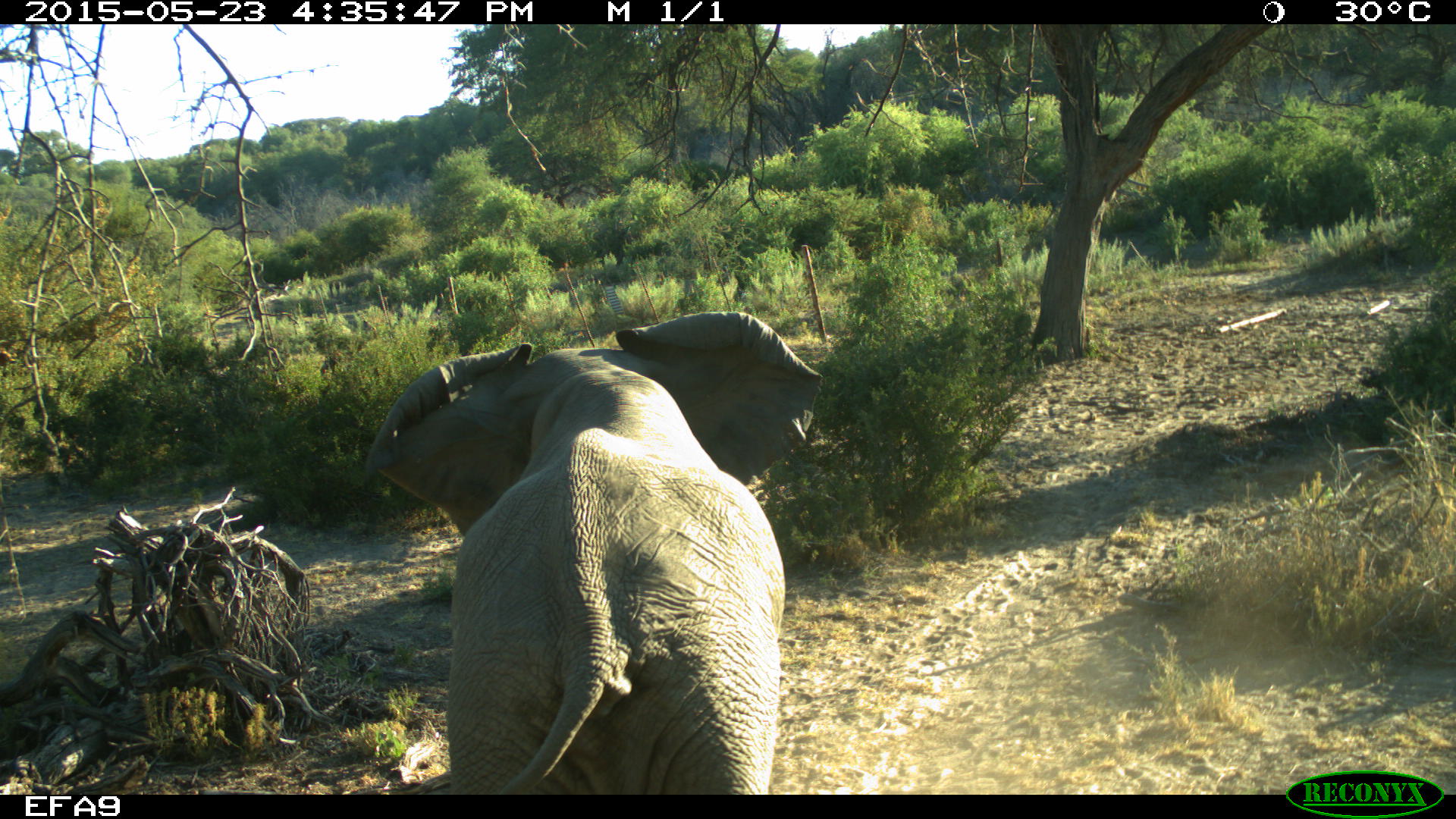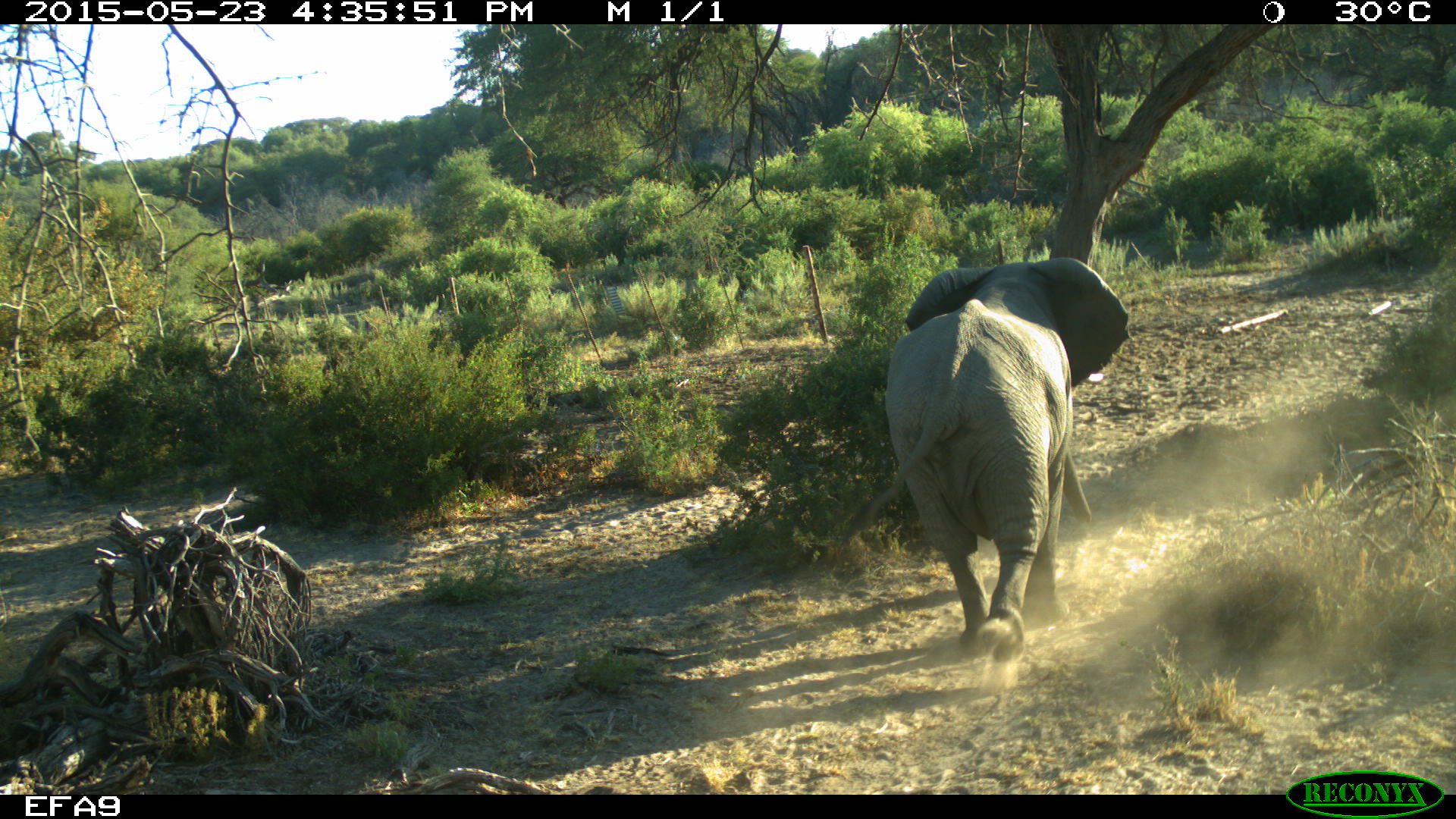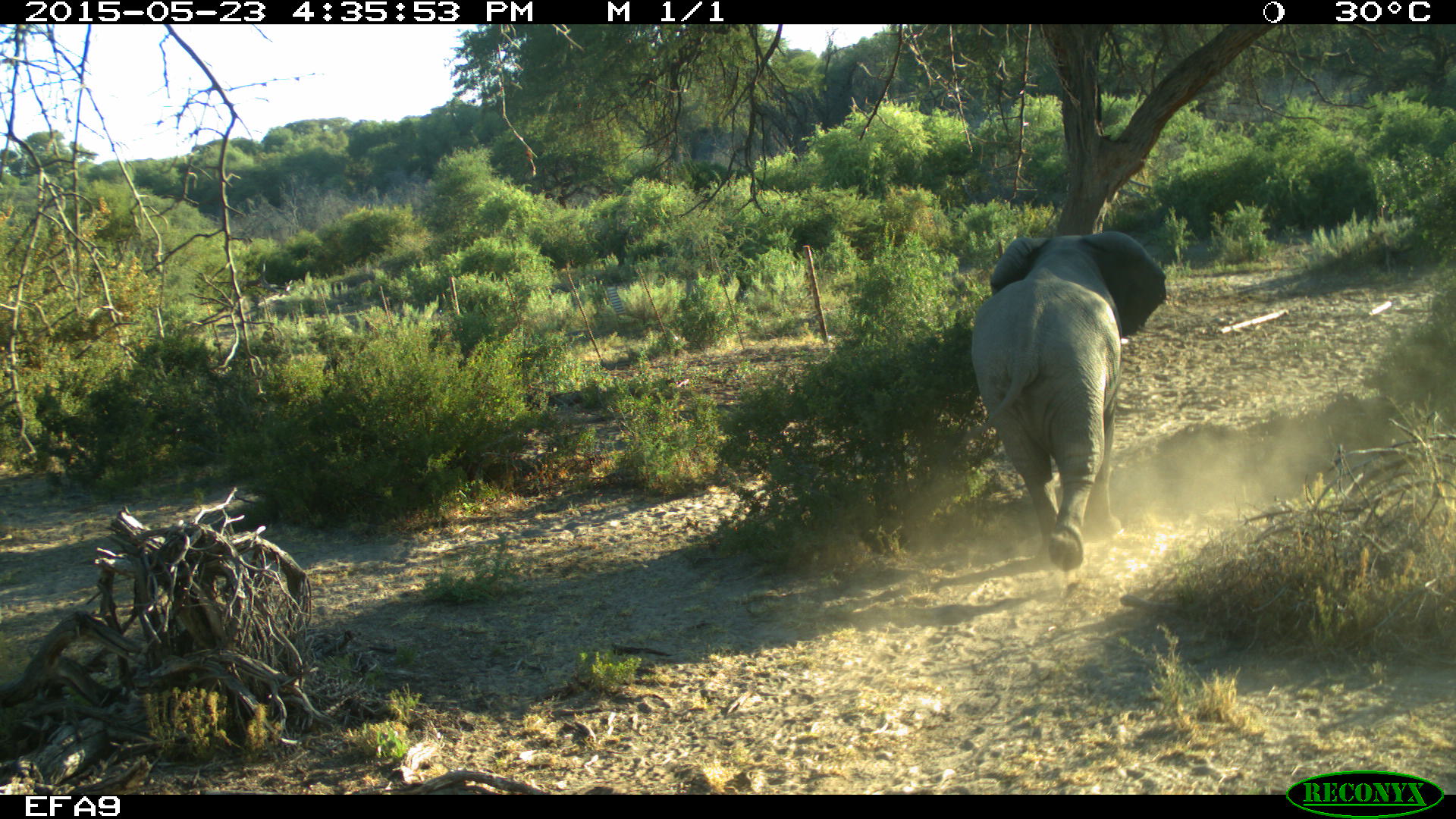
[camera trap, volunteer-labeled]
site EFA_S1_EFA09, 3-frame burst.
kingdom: Animalia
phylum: Chordata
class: Mammalia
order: Proboscidea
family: Elephantidae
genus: Loxodonta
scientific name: Loxodonta africana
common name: african bush elephant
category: elephant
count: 1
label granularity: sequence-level